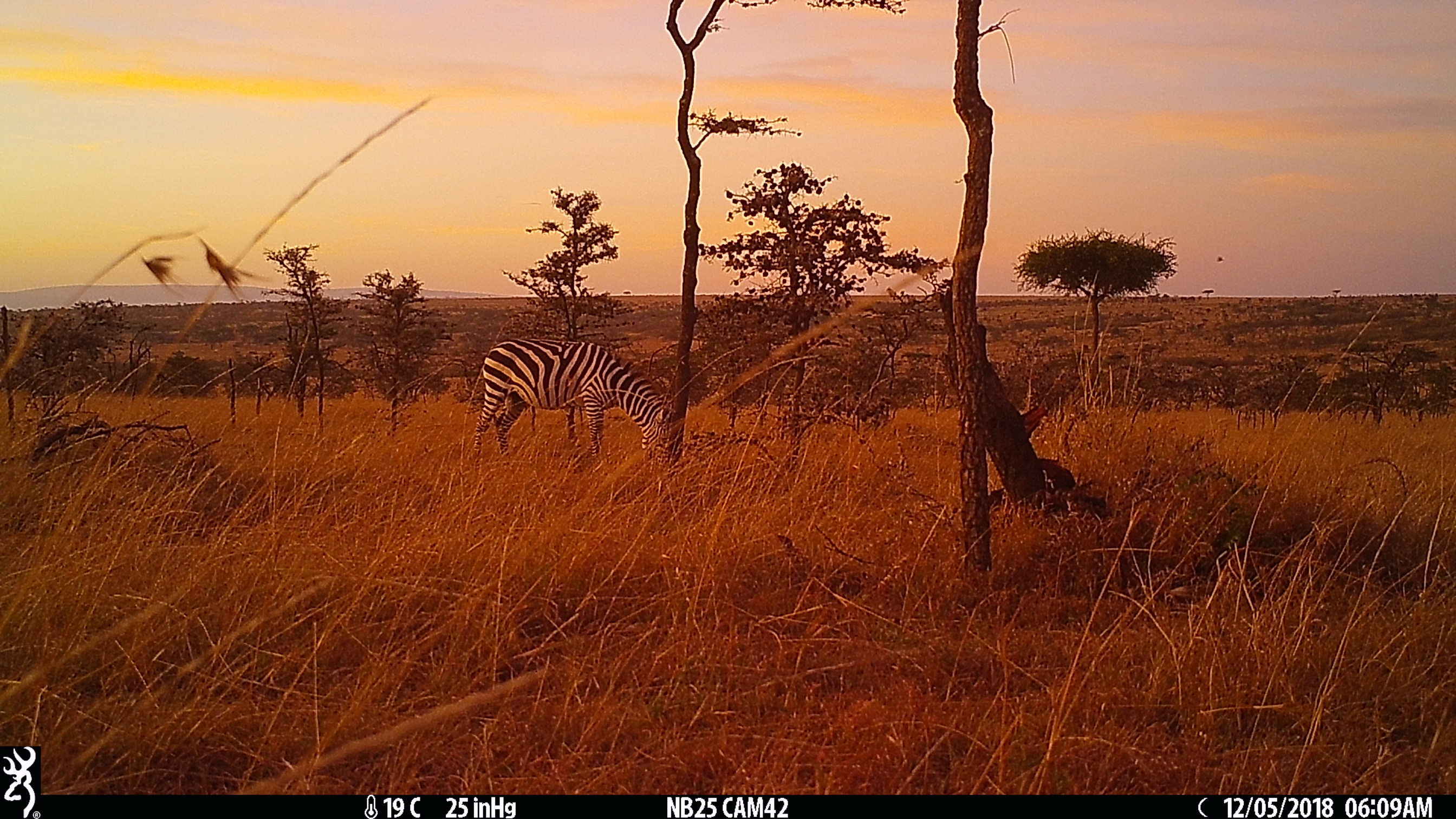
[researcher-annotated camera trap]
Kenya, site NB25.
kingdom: Animalia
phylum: Chordata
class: Mammalia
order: Perissodactyla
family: Equidae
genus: Equus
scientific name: Equus quagga burchellii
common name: burchell's zebra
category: zebra